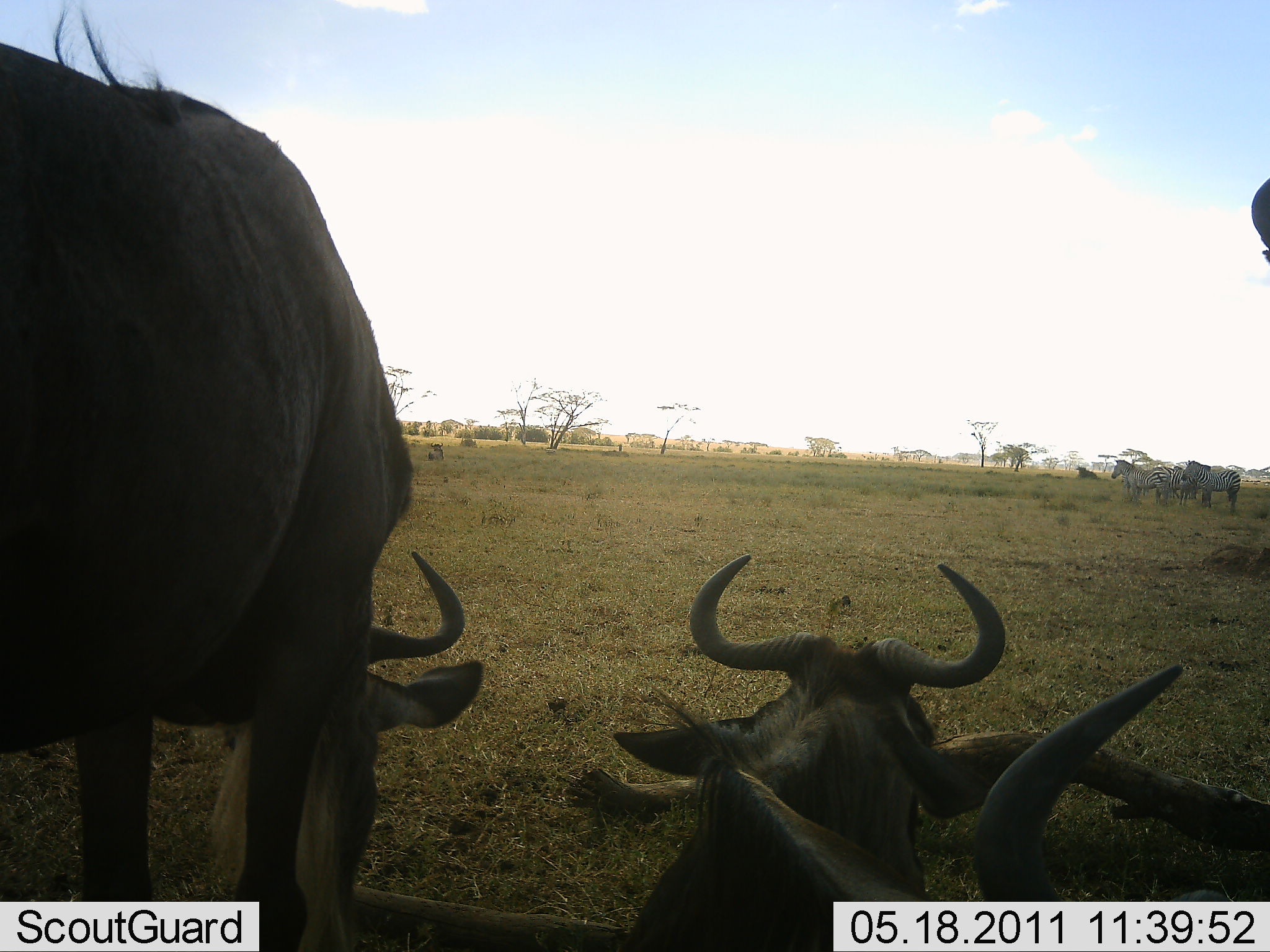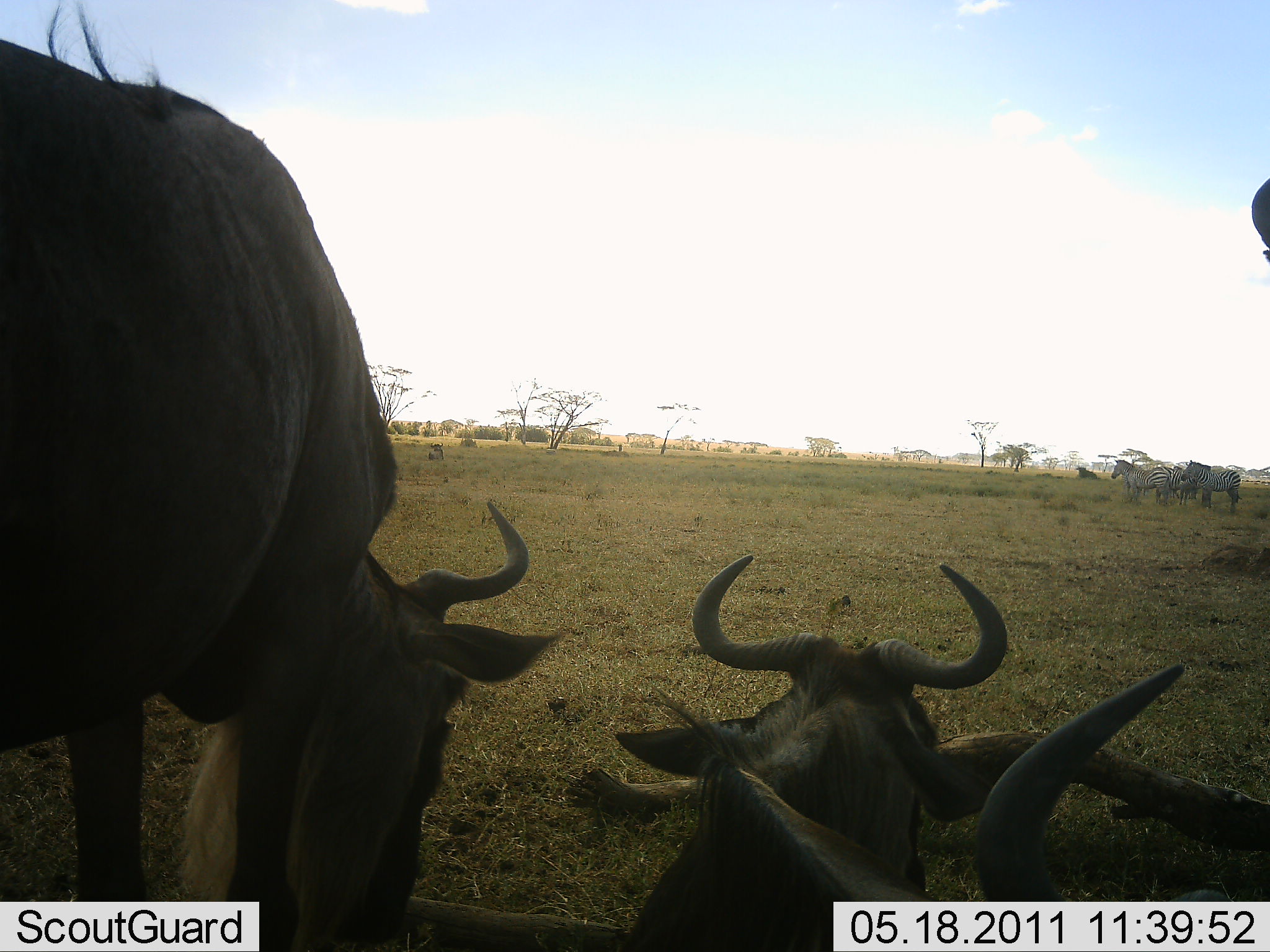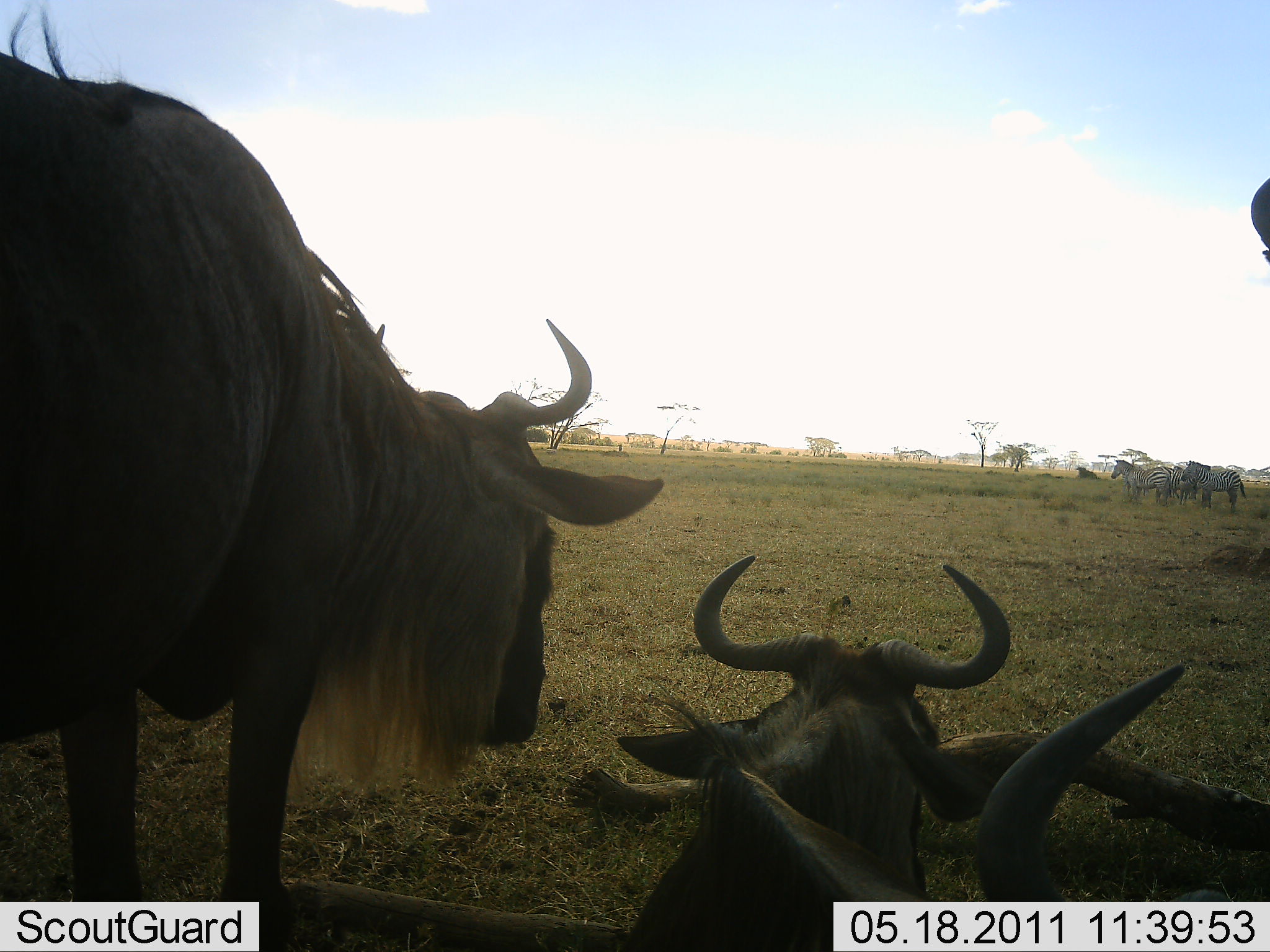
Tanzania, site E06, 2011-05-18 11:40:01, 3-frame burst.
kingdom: Animalia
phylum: Chordata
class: Mammalia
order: Artiodactyla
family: Bovidae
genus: Connochaetes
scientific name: Connochaetes taurinus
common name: blue wildebeest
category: wildebeest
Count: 3.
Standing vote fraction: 69%.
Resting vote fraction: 100%.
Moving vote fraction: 0%.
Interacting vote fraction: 0%.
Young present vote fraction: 0%.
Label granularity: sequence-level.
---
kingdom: Animalia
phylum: Chordata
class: Mammalia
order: Perissodactyla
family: Equidae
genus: Equus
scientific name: Equus quagga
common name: plains zebra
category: zebra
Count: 3.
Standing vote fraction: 100%.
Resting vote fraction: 0%.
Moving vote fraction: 0%.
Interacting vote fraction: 0%.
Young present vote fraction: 0%.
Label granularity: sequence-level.